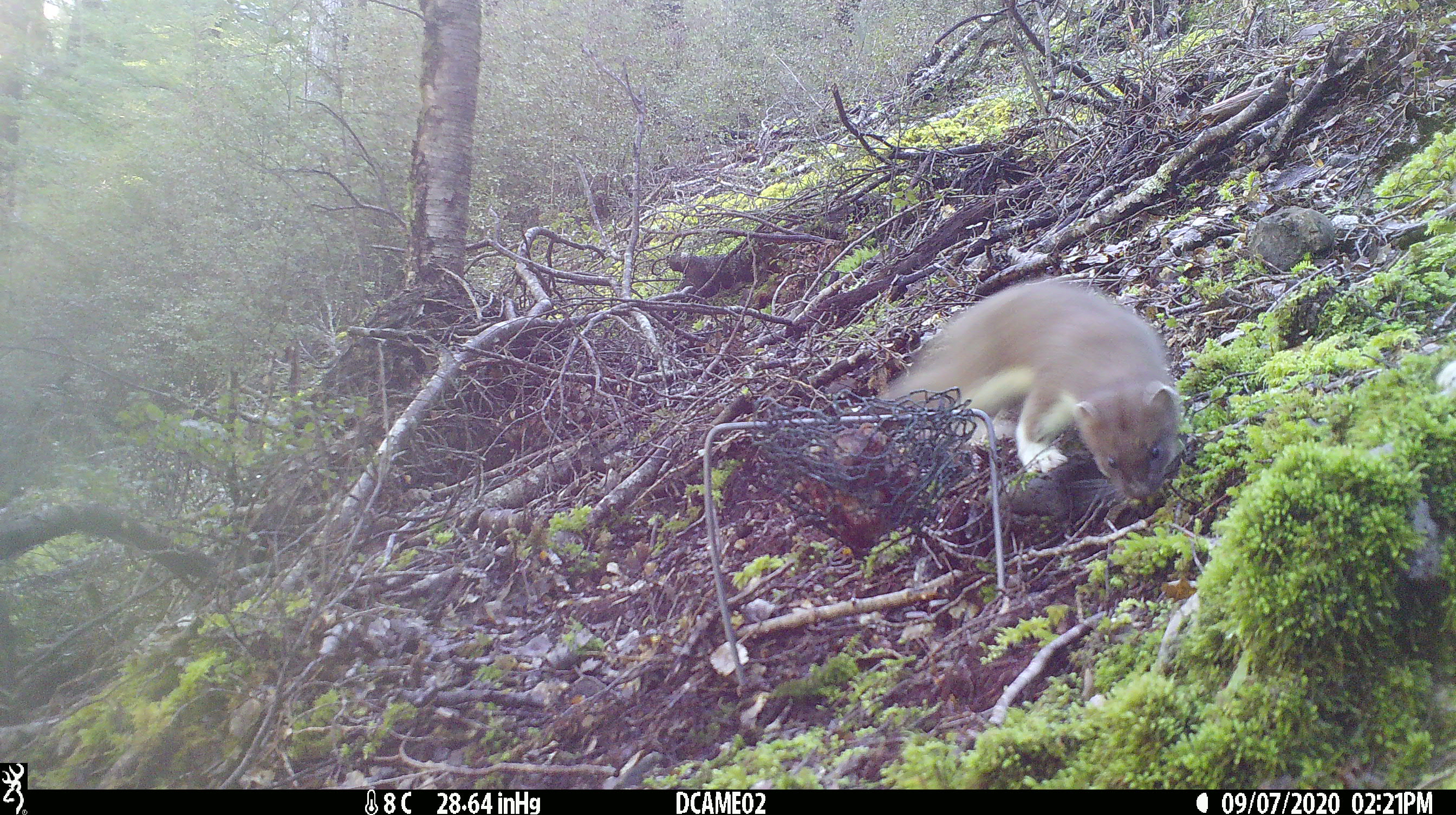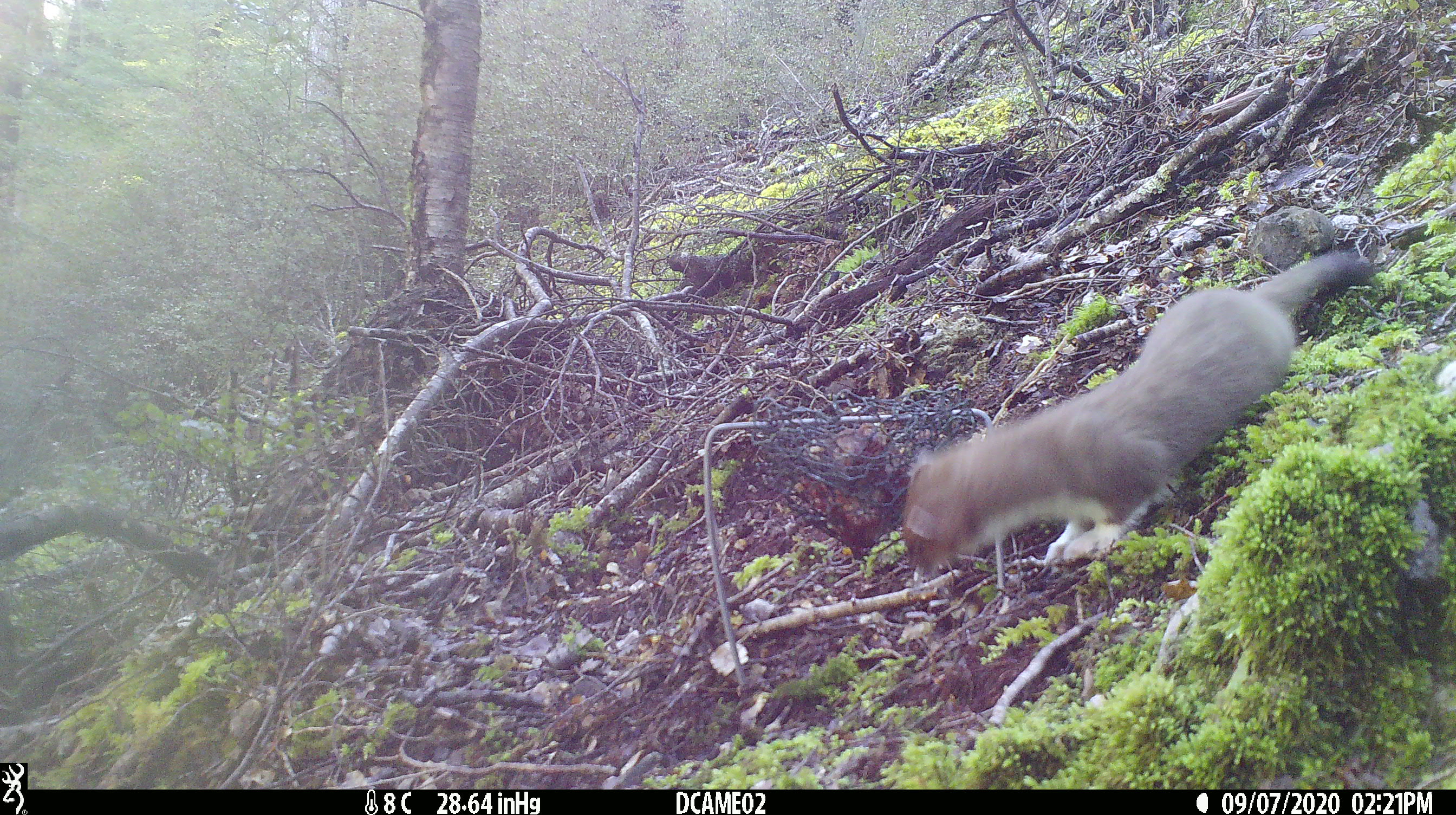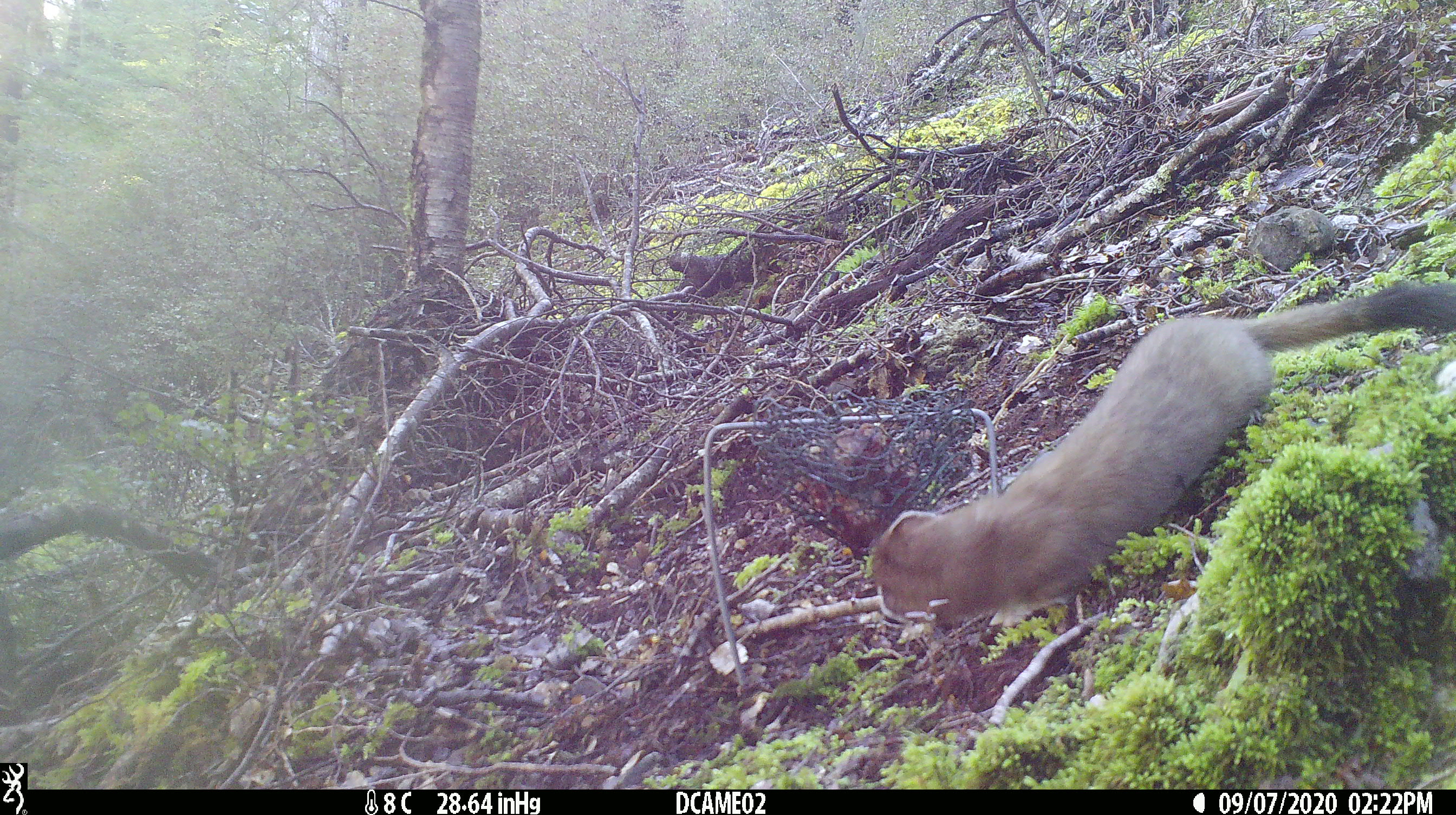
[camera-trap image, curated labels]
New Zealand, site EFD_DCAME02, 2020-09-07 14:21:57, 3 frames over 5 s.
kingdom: Animalia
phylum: Chordata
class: Mammalia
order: Carnivora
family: Mustelidae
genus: Mustela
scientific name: Mustela erminea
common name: stoat